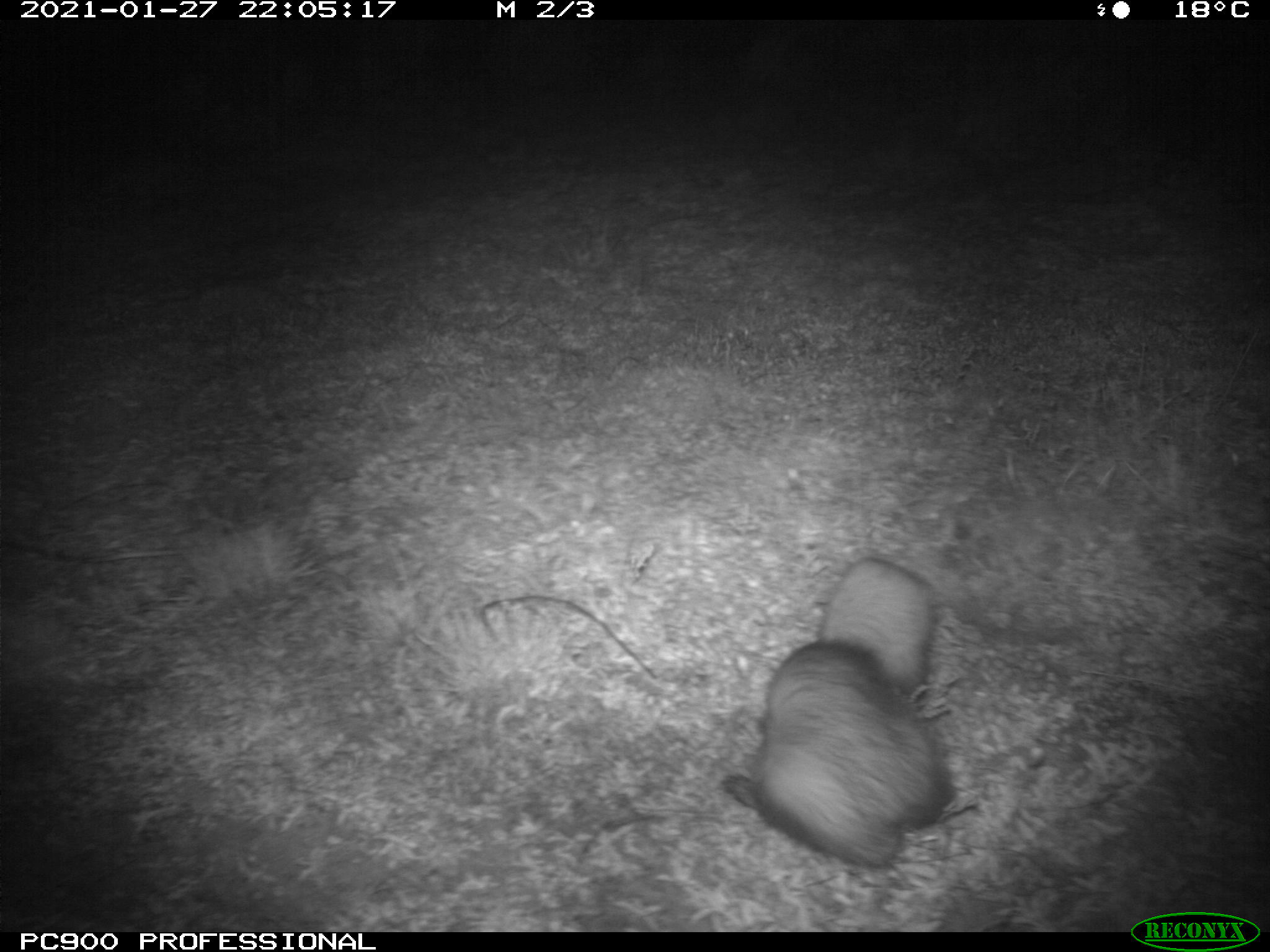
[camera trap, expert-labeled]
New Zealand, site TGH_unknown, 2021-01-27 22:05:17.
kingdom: Animalia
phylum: Chordata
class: Mammalia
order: Carnivora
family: Mustelidae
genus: Mustela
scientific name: Mustela furo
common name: ferret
Ferret (Mustela furo).